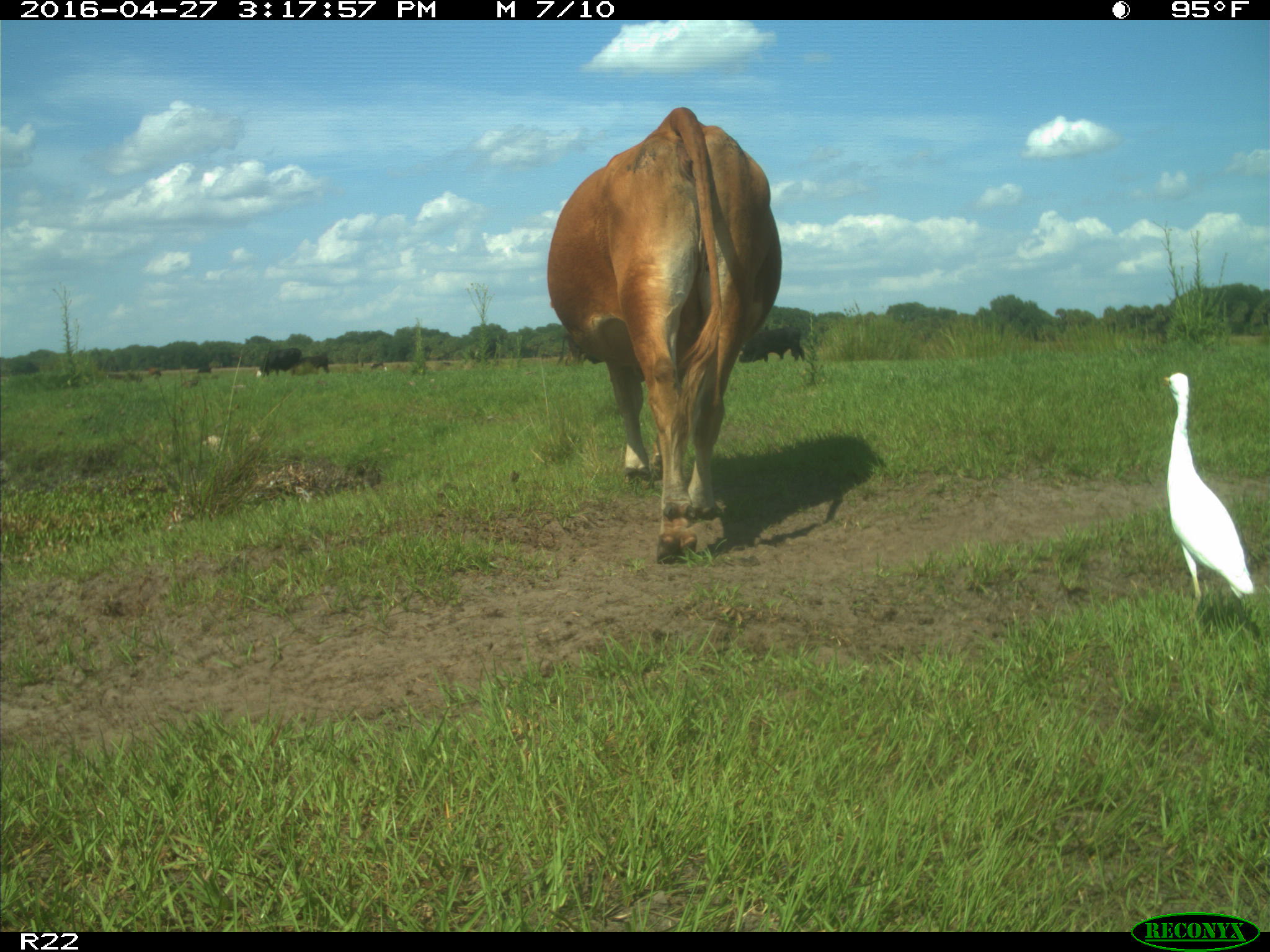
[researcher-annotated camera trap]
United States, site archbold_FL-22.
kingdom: Animalia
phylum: Chordata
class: Mammalia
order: Artiodactyla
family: Bovidae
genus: Bos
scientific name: Bos taurus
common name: domestic cow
Bos taurus (domestic cow).